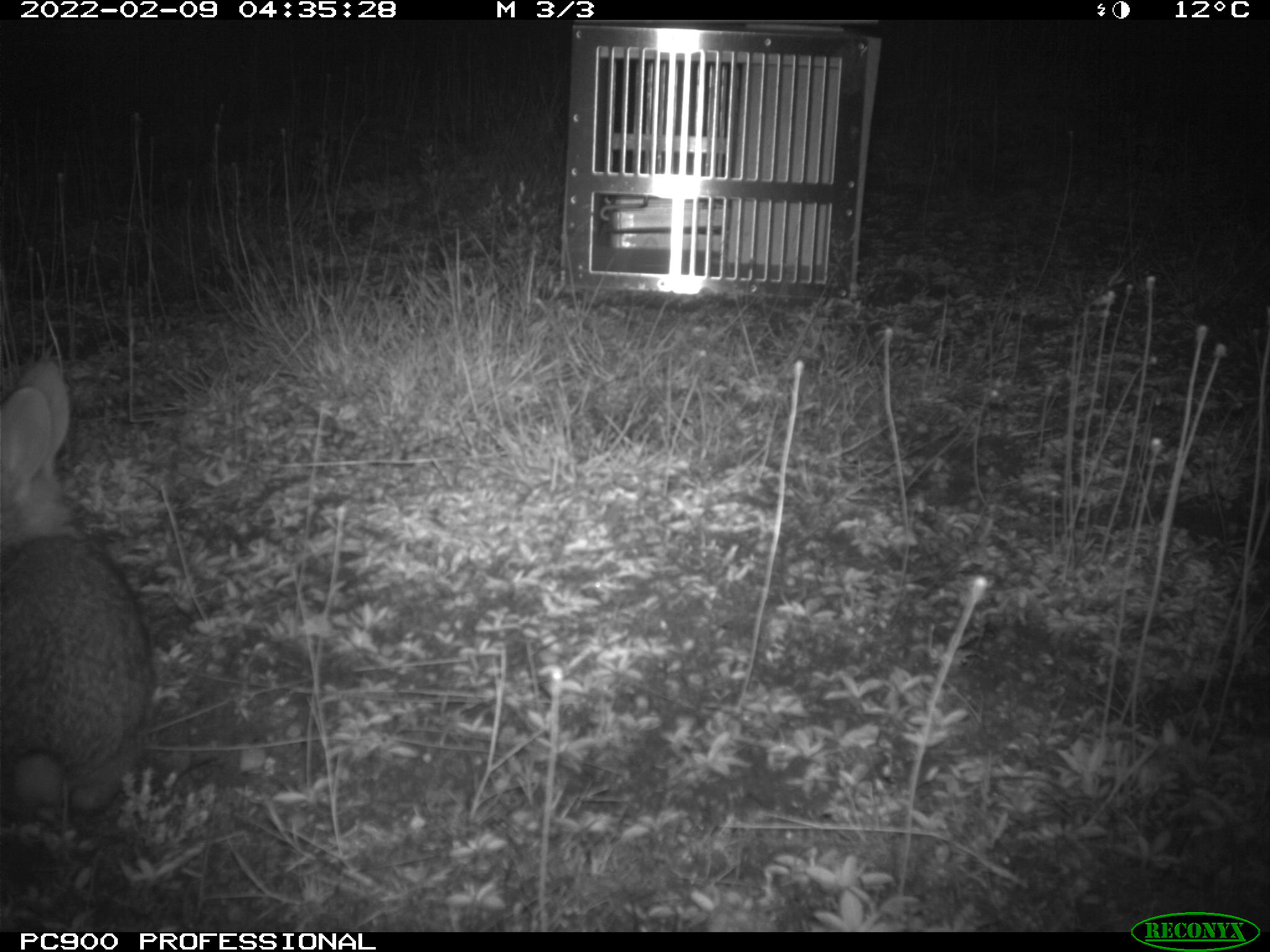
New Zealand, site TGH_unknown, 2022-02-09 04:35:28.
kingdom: Animalia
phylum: Chordata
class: Mammalia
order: Lagomorpha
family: Leporidae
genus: Oryctolagus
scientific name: Oryctolagus cuniculus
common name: european rabbit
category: rabbit